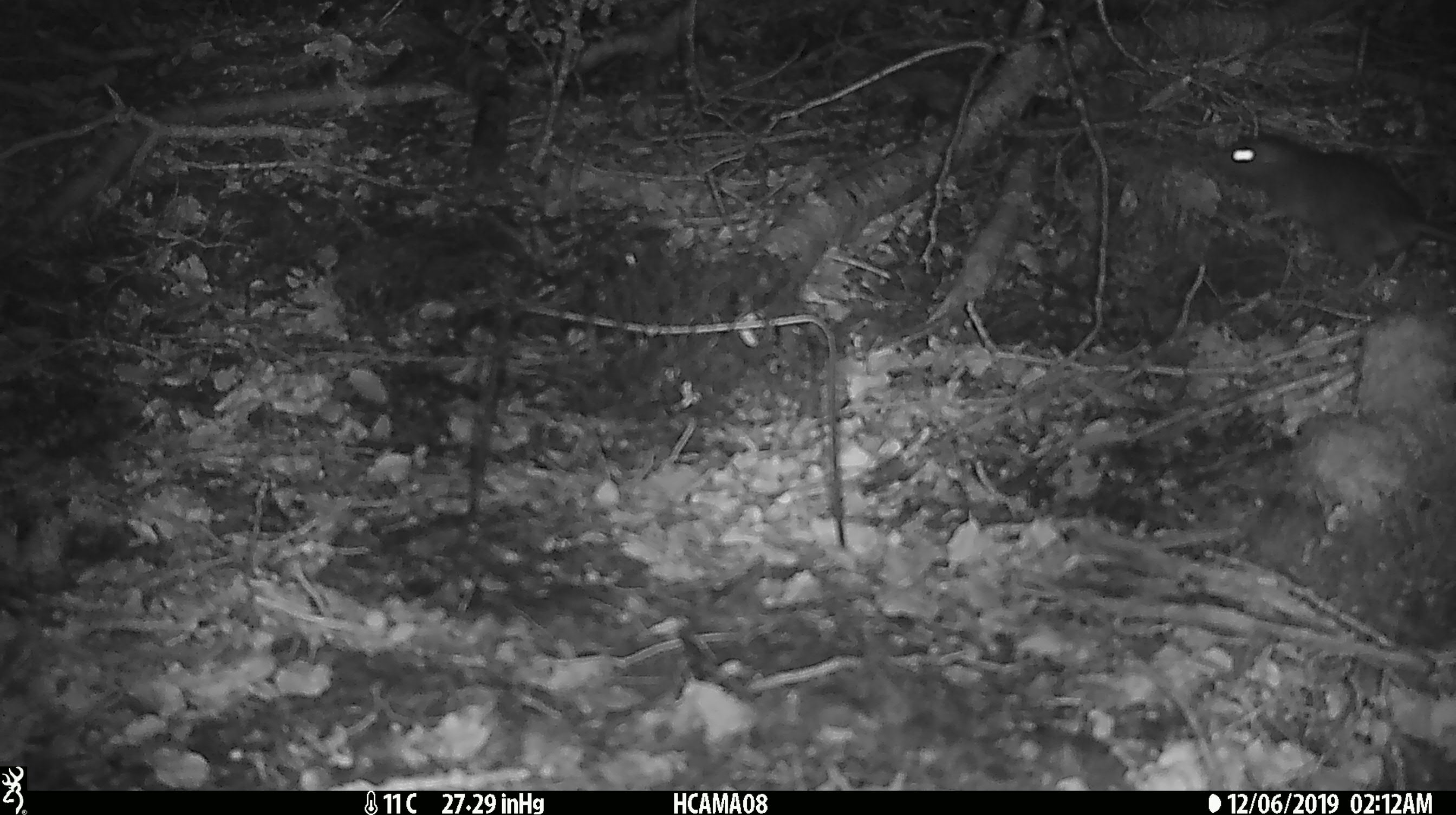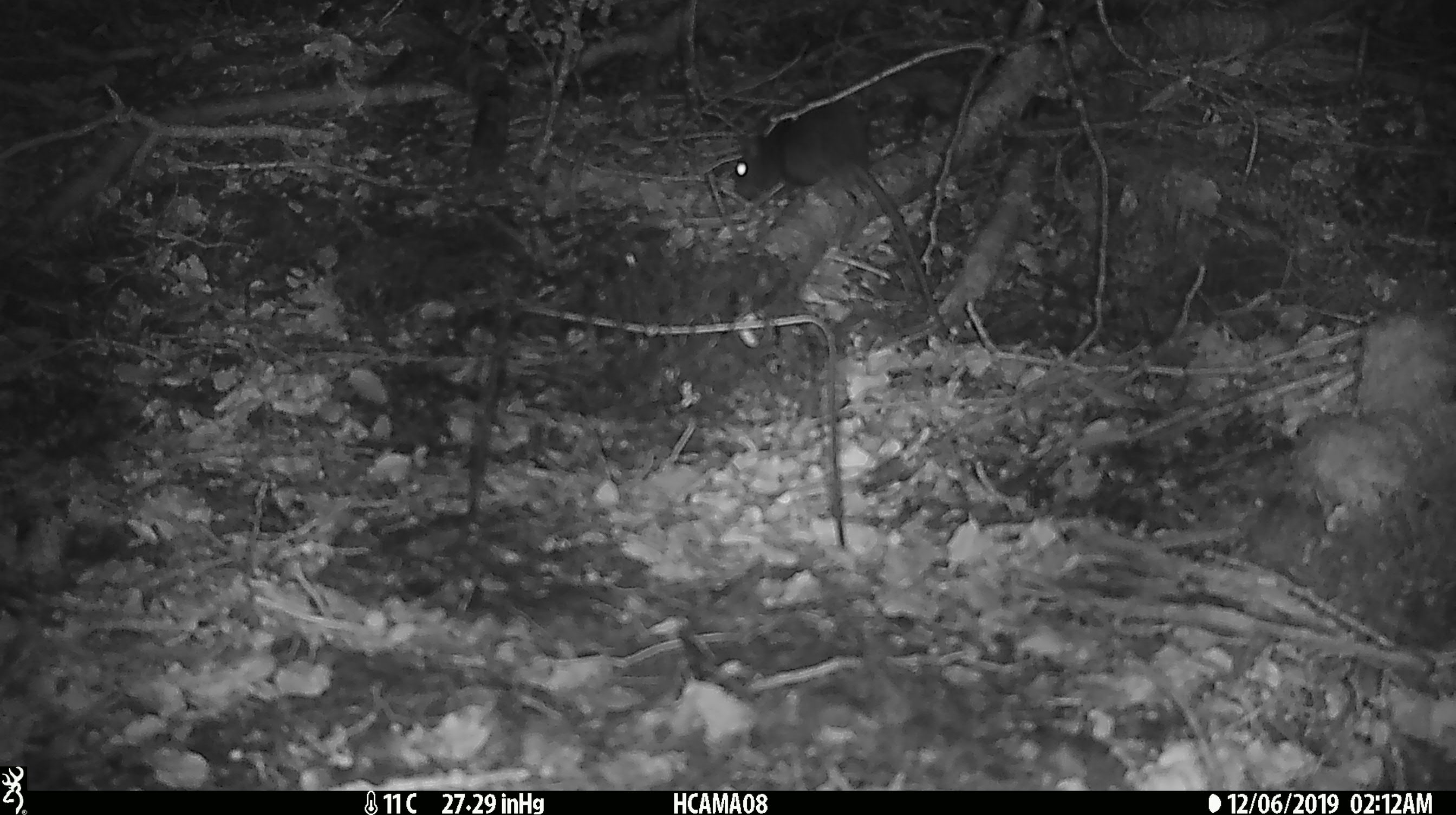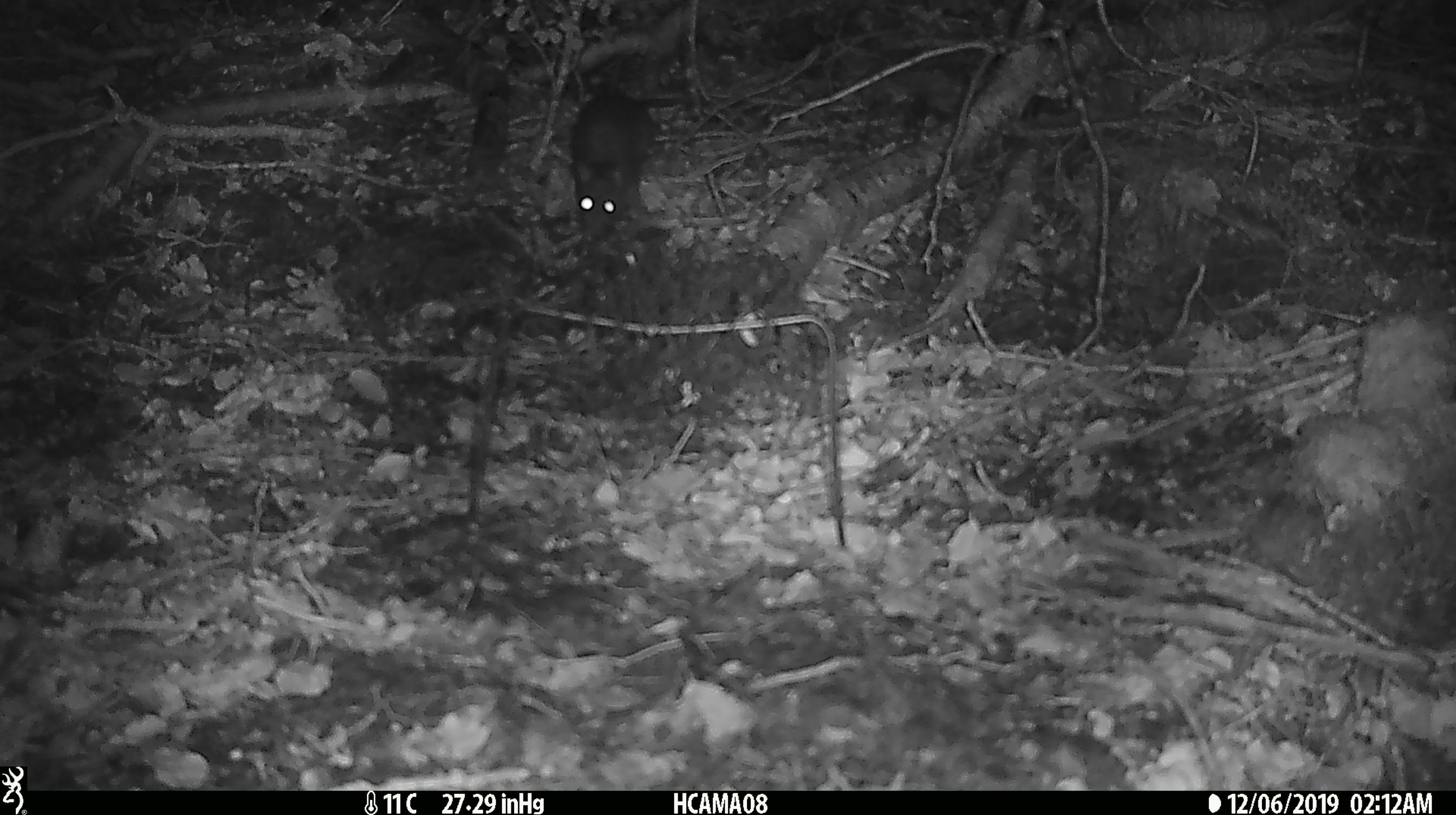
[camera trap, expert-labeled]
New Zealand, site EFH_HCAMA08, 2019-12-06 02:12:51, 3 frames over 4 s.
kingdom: Animalia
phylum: Chordata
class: Mammalia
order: Rodentia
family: Muridae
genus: Rattus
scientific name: Rattus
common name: rat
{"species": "rat (Rattus)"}